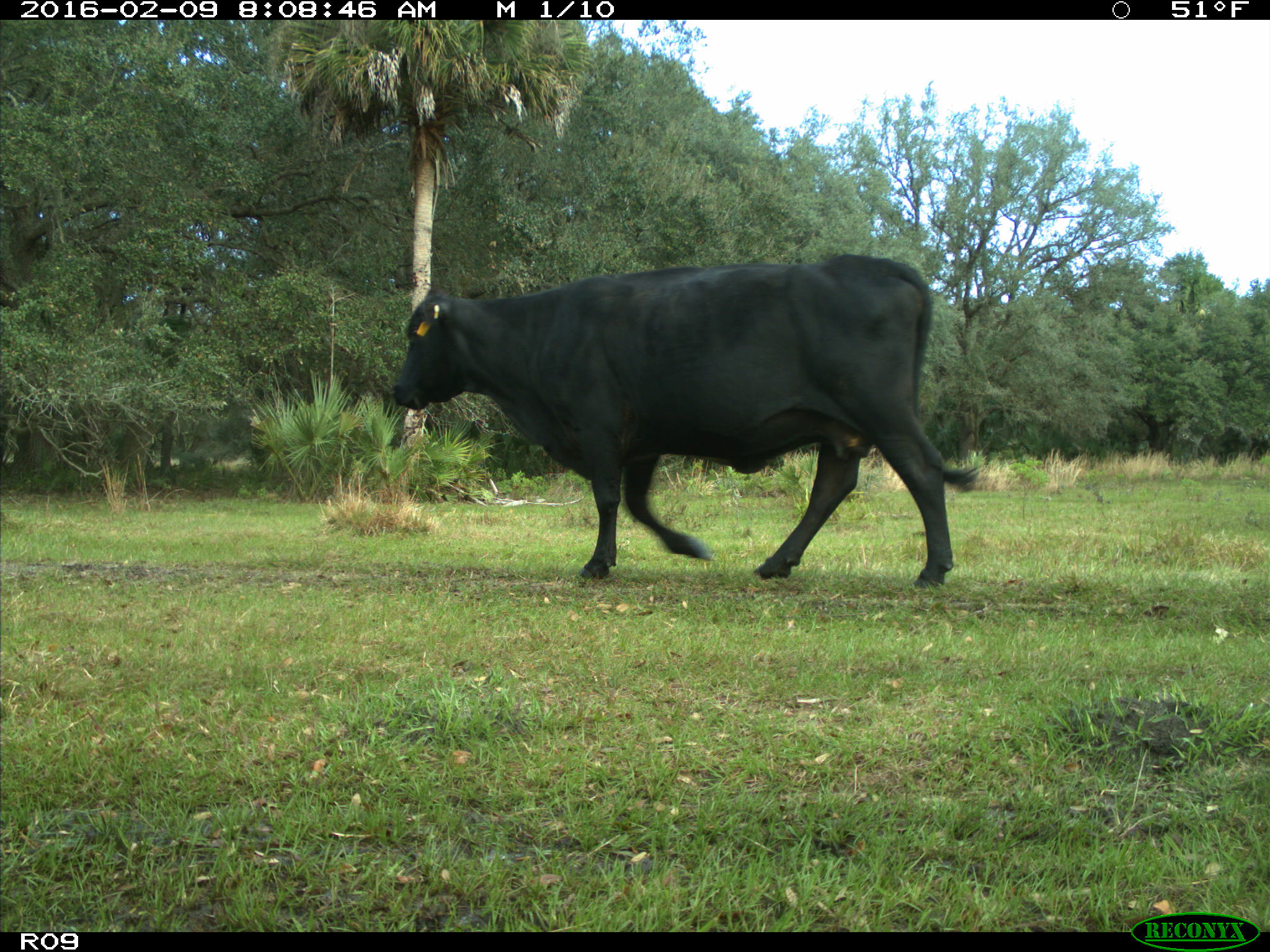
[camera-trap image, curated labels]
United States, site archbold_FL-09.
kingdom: Animalia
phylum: Chordata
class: Mammalia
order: Artiodactyla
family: Bovidae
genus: Bos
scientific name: Bos taurus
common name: domestic cow